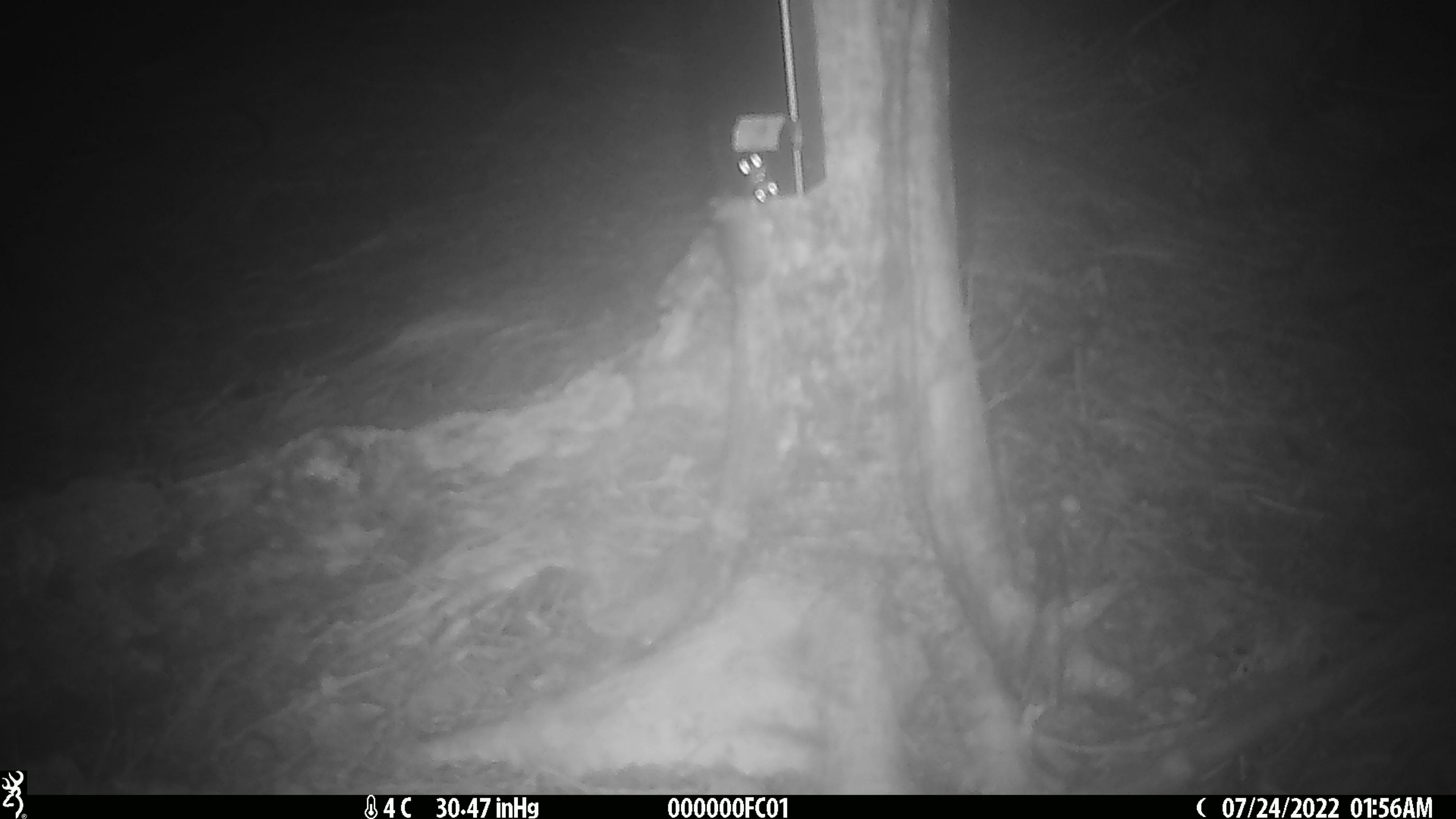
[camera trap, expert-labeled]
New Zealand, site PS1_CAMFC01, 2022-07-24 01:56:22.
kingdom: Animalia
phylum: Chordata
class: Mammalia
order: Rodentia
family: Muridae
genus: Mus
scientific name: Mus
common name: mouse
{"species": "mouse (Mus)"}